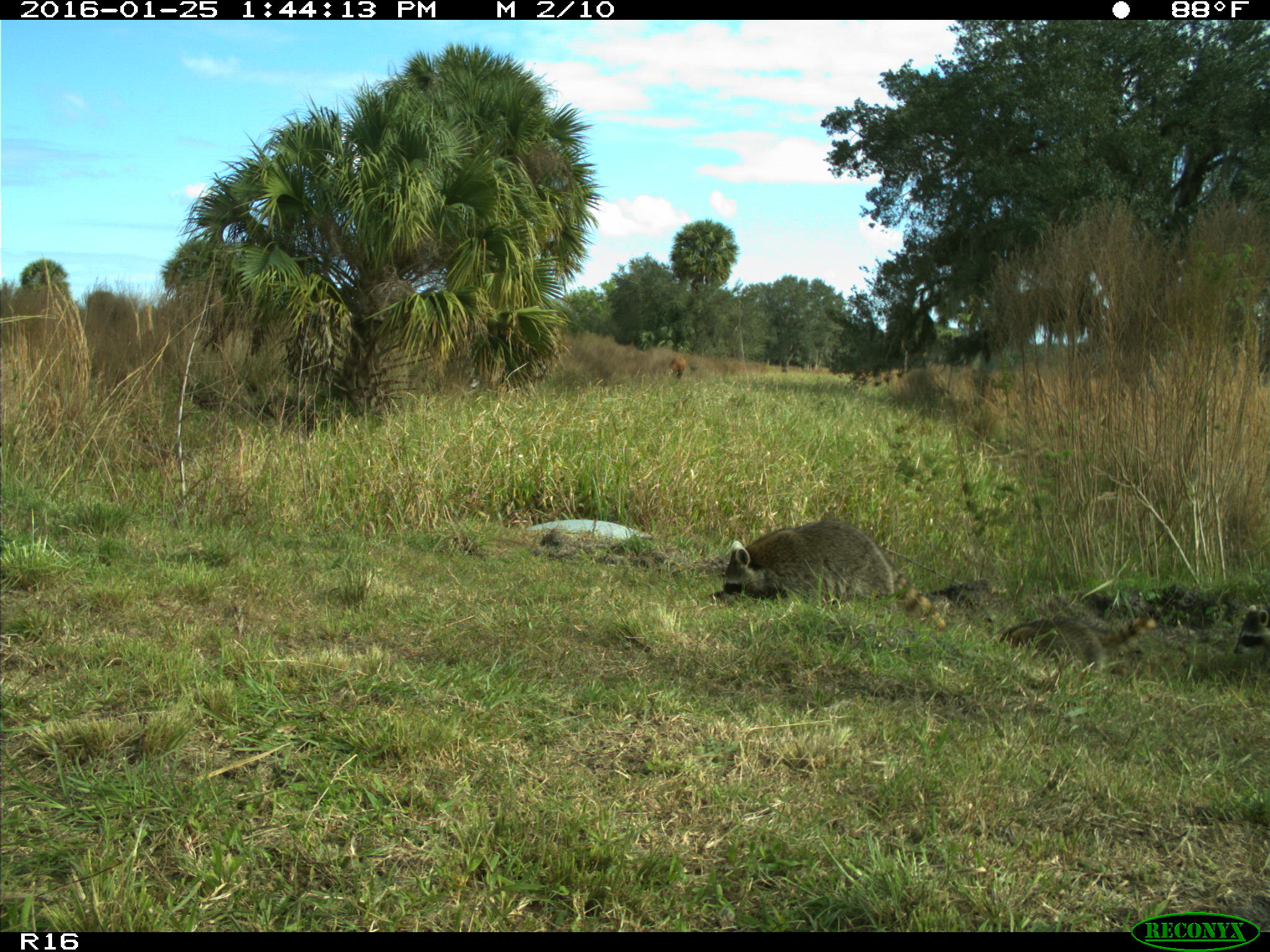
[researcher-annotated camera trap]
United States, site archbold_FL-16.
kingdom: Animalia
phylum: Chordata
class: Mammalia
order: Carnivora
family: Procyonidae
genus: Procyon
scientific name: Procyon lotor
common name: common raccoon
Procyon lotor (common raccoon).